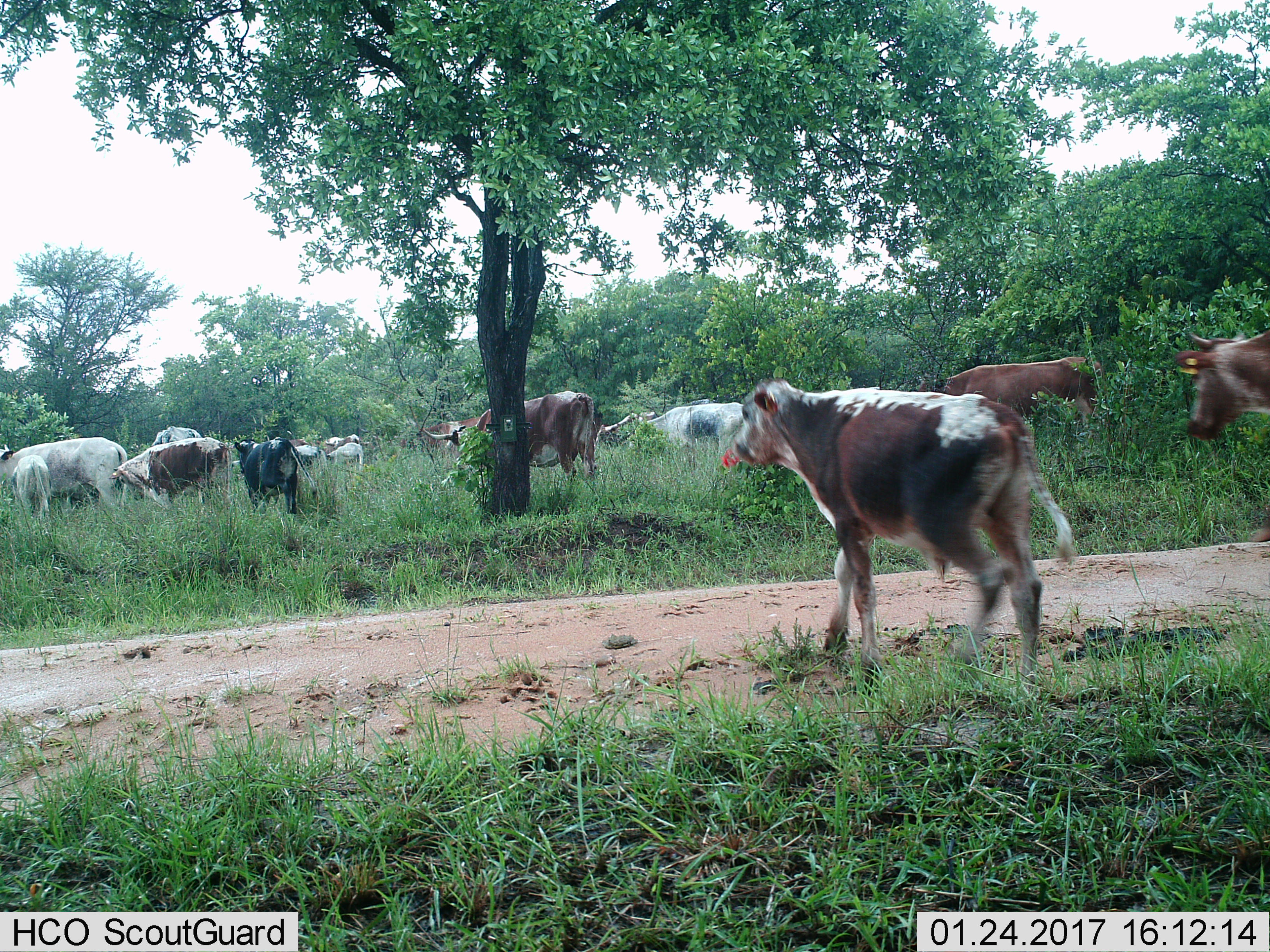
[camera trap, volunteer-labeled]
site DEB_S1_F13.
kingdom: Animalia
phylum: Chordata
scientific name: Vertebrata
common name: domestic animal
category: domesticanimal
Domesticanimal (domestic animal) (Vertebrata), count 11-50. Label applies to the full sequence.